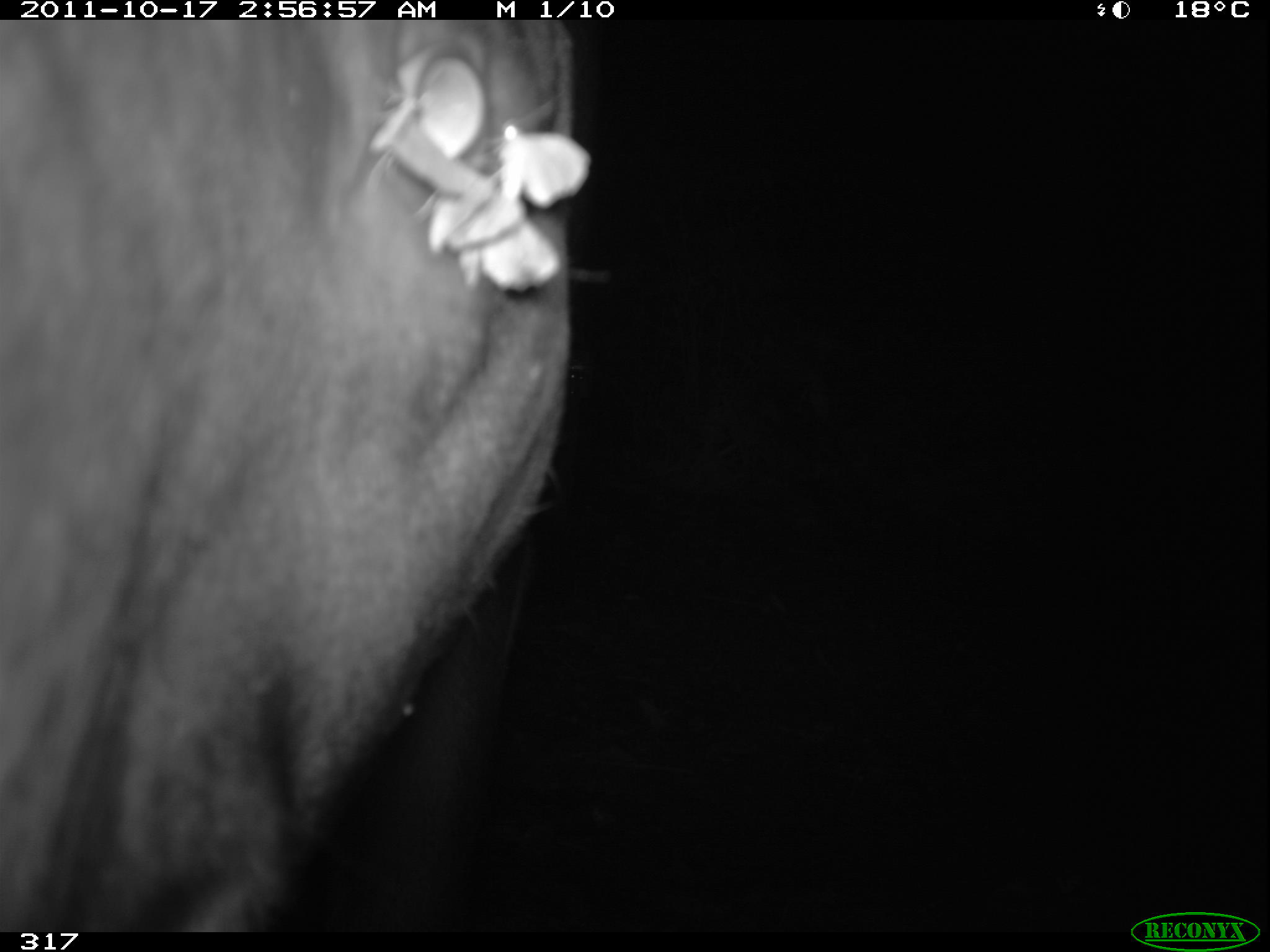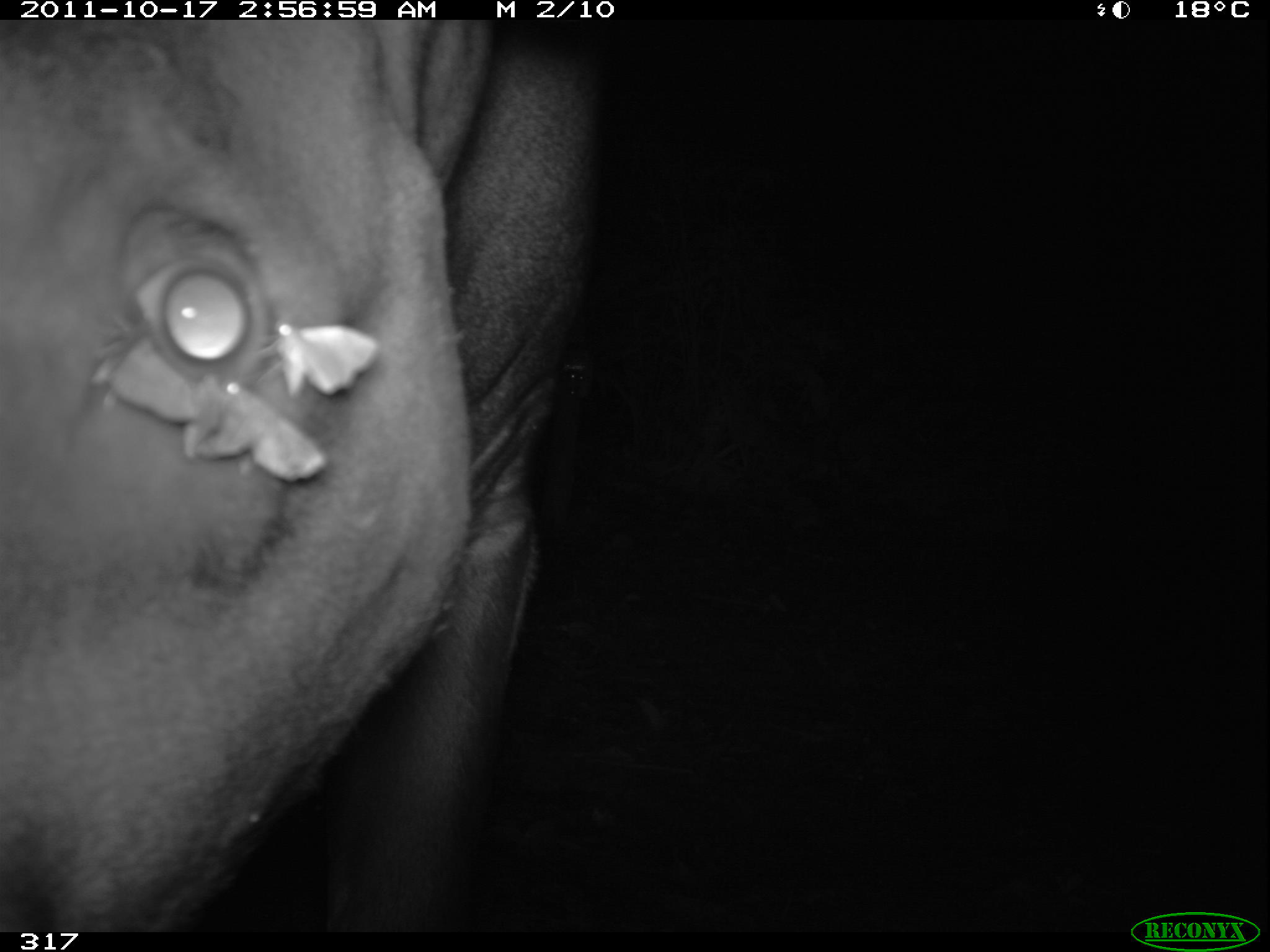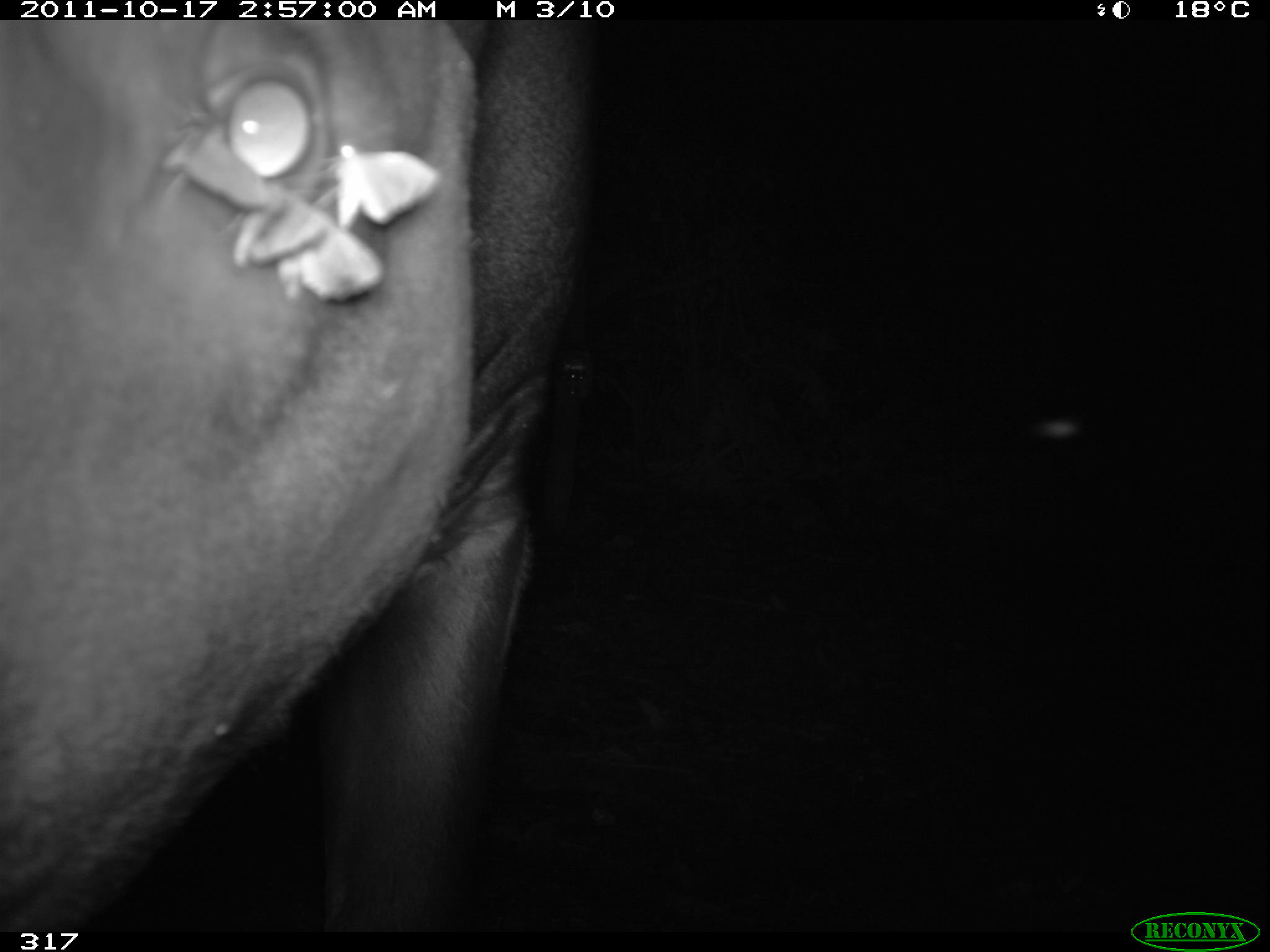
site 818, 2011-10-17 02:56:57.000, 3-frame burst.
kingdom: Animalia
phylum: Chordata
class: Mammalia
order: Perissodactyla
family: Tapiridae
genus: Tapirus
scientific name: Tapirus terrestris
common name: south american tapir